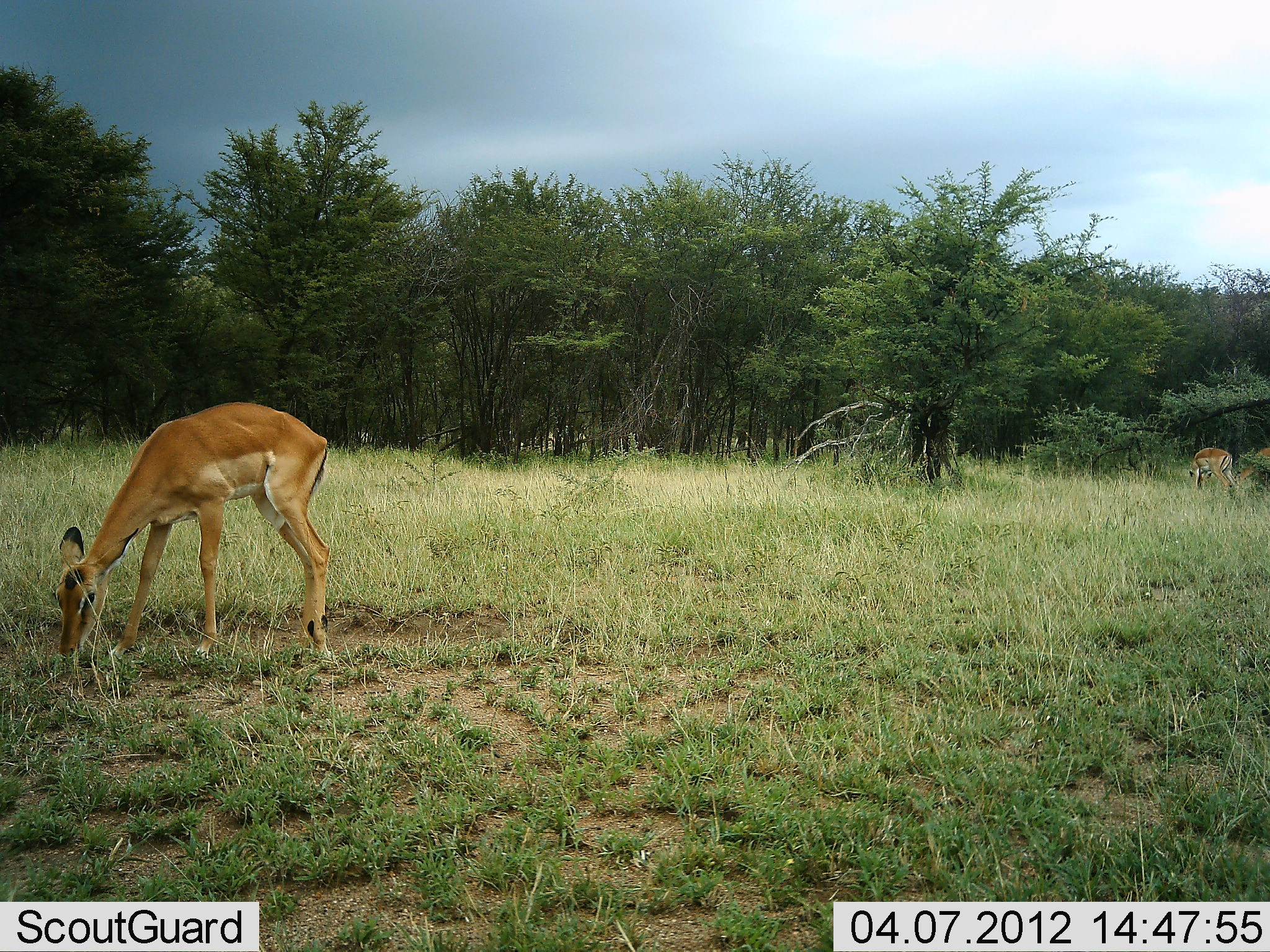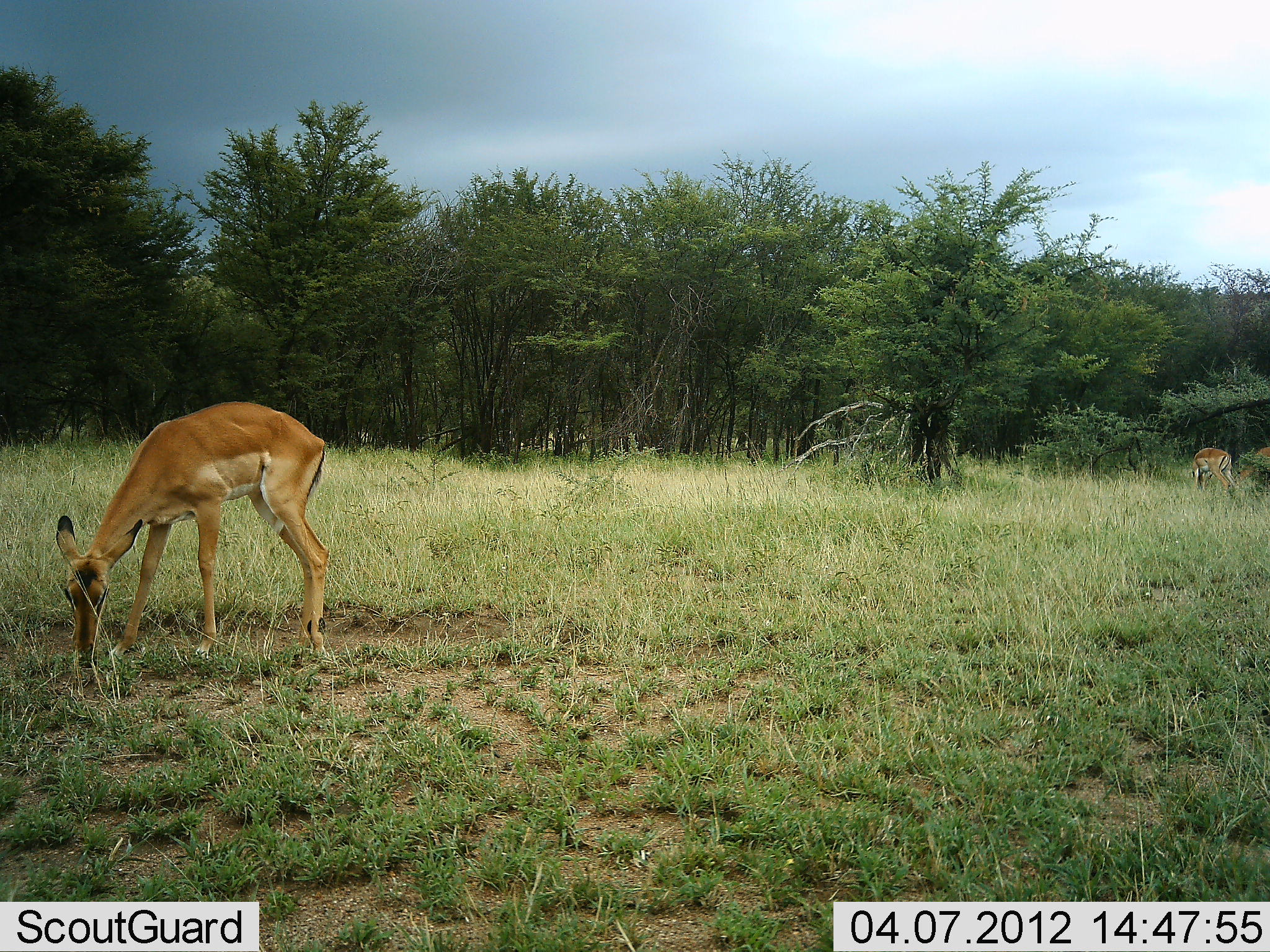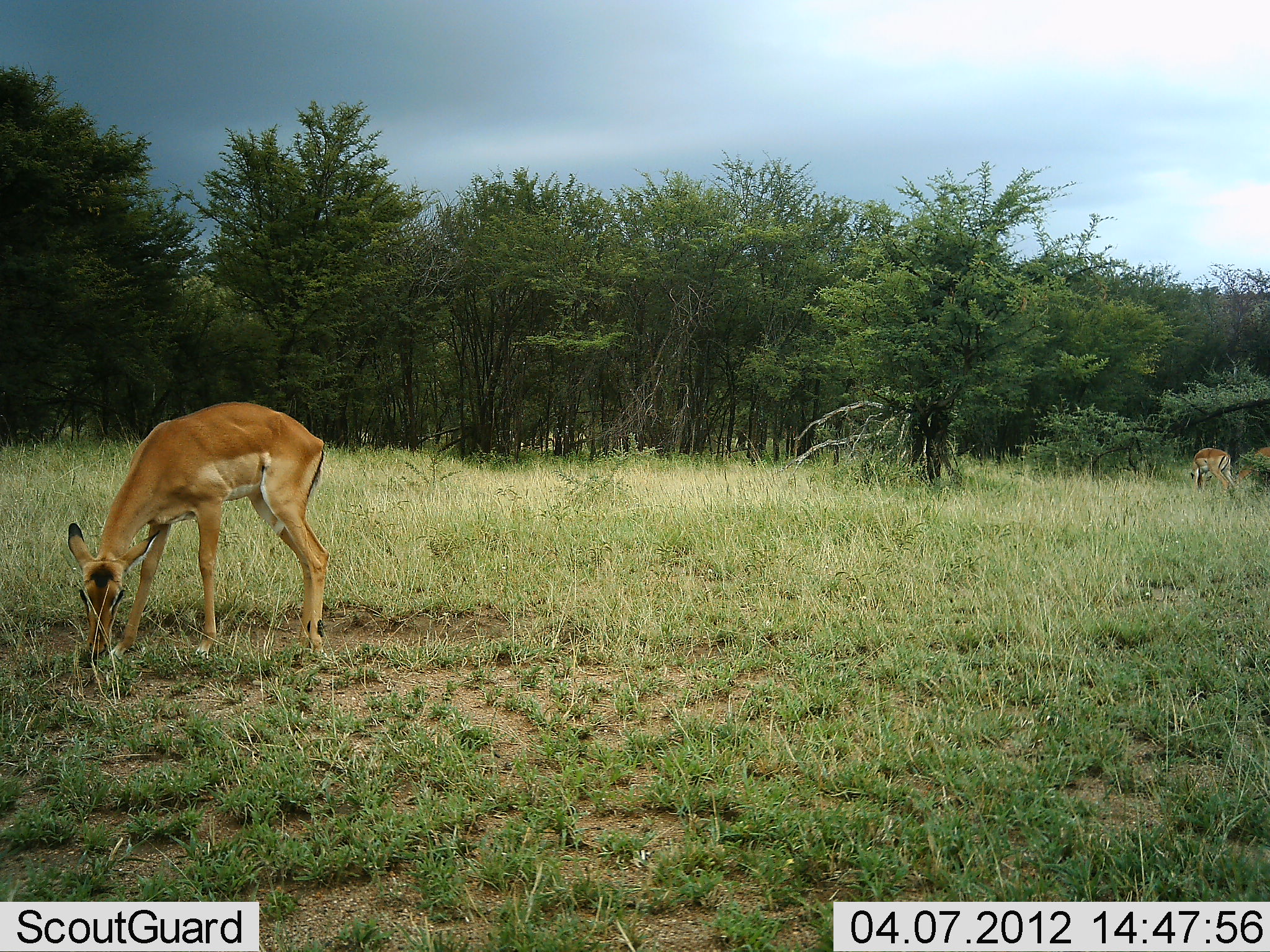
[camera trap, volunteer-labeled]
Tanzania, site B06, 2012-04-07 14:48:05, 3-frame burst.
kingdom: Animalia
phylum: Chordata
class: Mammalia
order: Artiodactyla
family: Bovidae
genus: Aepyceros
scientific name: Aepyceros melampus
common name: impala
Impala (Aepyceros melampus), count 2. Behavior (volunteer vote fractions): standing 46%, resting 0%, moving 0%, interacting 0%. Young present (vote fraction): 8%. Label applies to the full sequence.